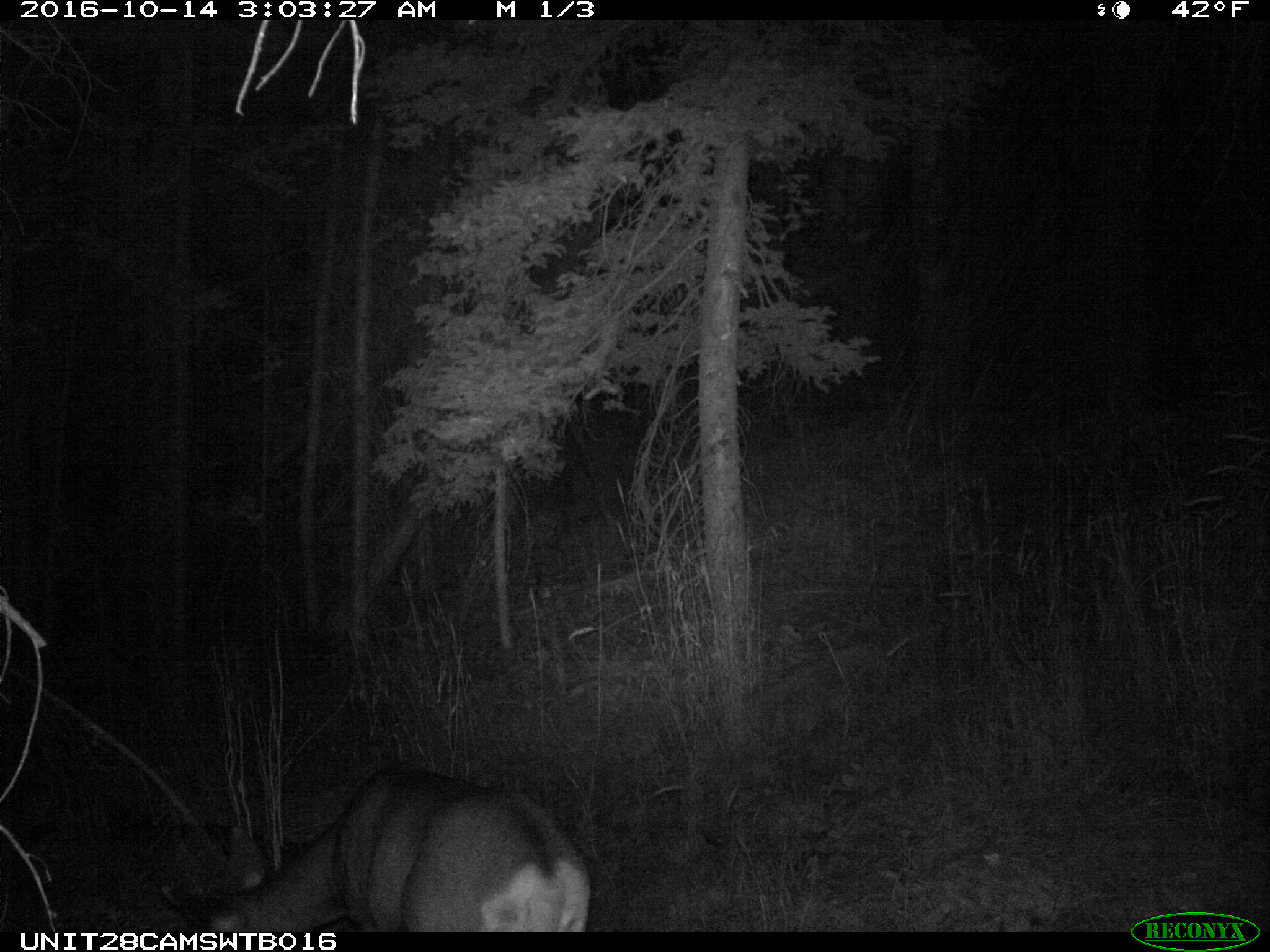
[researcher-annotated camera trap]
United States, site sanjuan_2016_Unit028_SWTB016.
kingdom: Animalia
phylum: Chordata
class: Mammalia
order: Artiodactyla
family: Cervidae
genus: Odocoileus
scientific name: Odocoileus hemionus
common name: mule deer